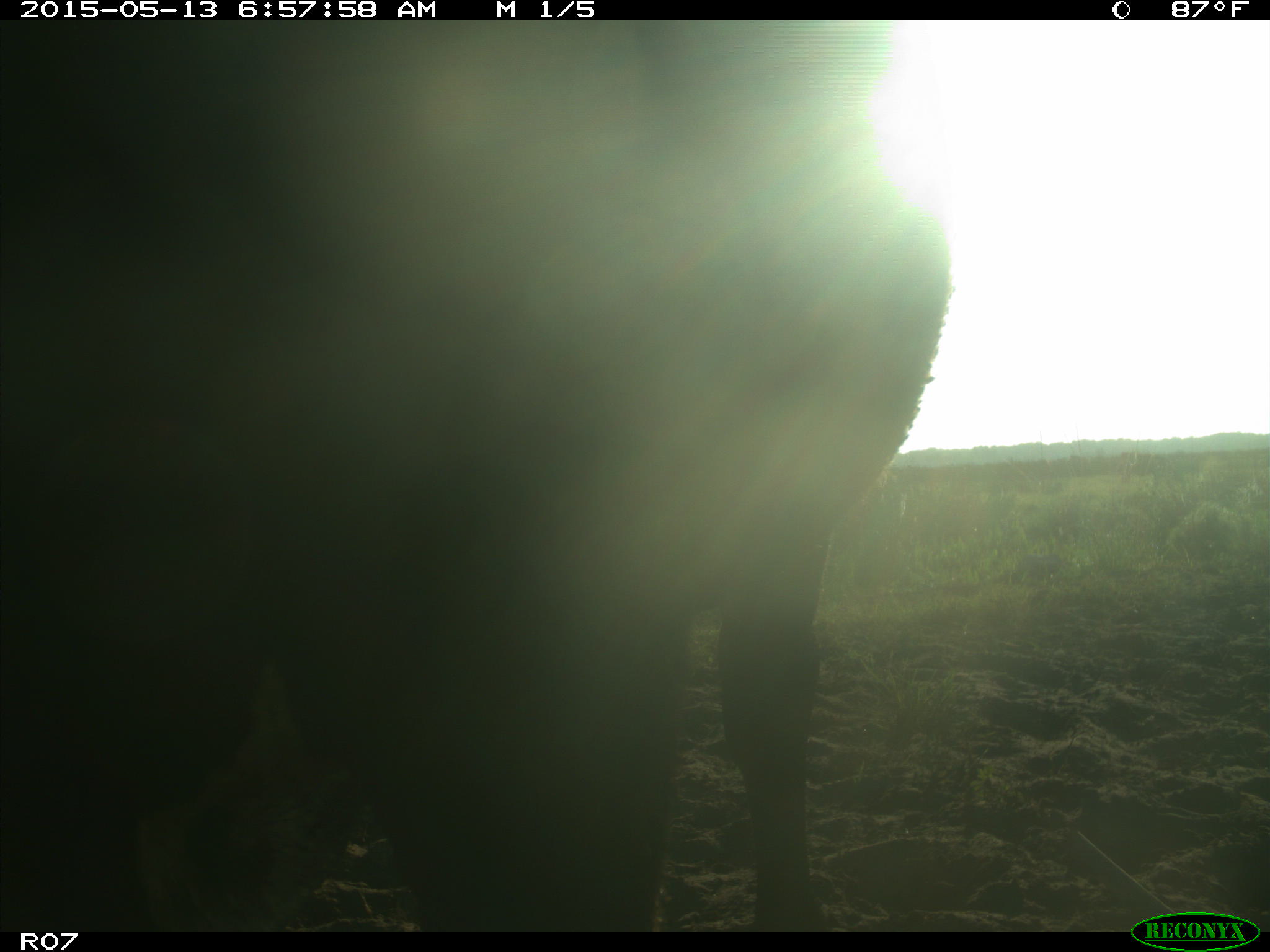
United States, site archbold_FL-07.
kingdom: Animalia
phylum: Chordata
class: Mammalia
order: Artiodactyla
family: Bovidae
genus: Bos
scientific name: Bos taurus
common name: domestic cow